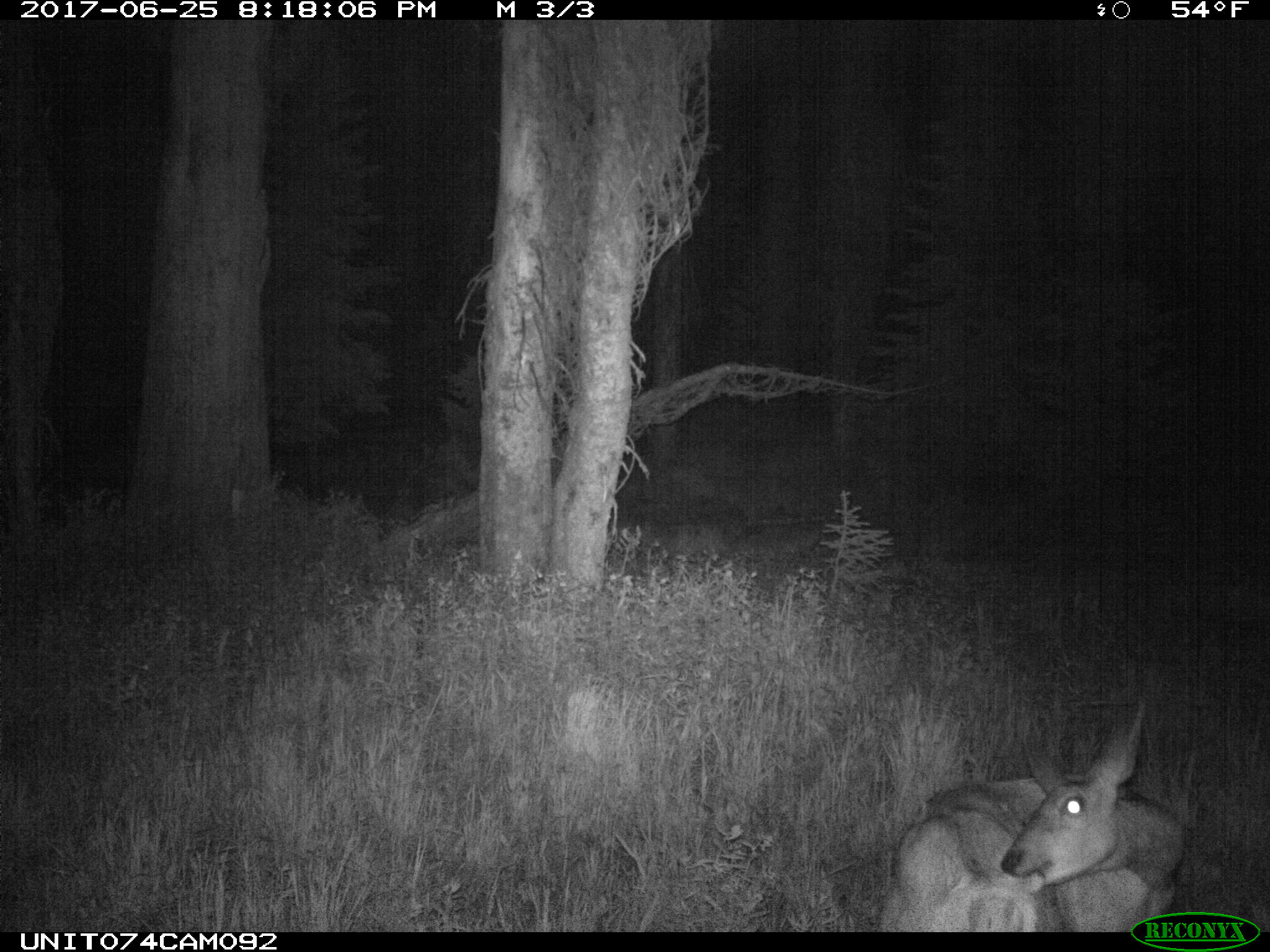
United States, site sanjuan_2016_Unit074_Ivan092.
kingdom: Animalia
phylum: Chordata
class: Mammalia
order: Artiodactyla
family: Cervidae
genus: Odocoileus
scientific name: Odocoileus hemionus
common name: mule deer